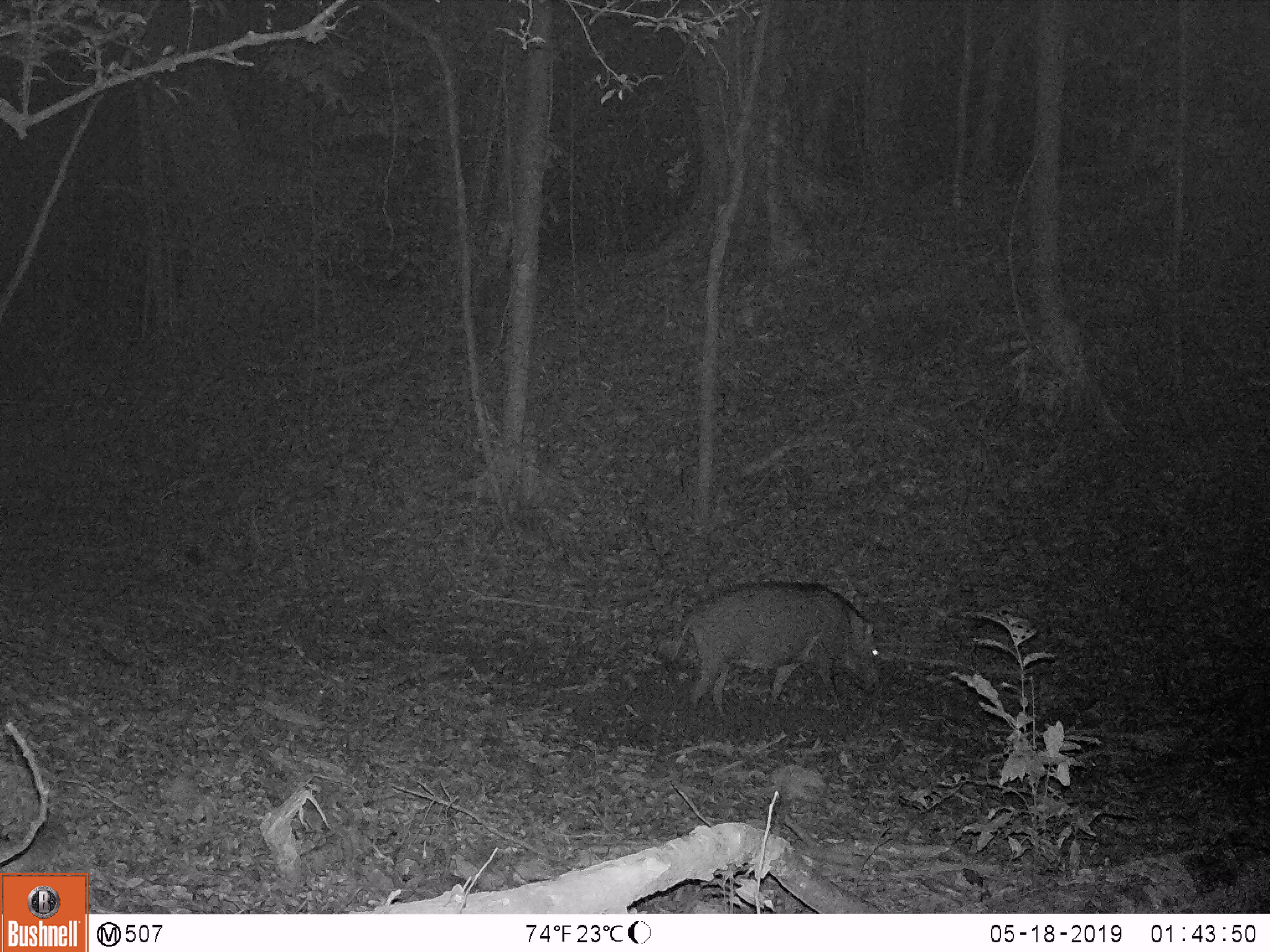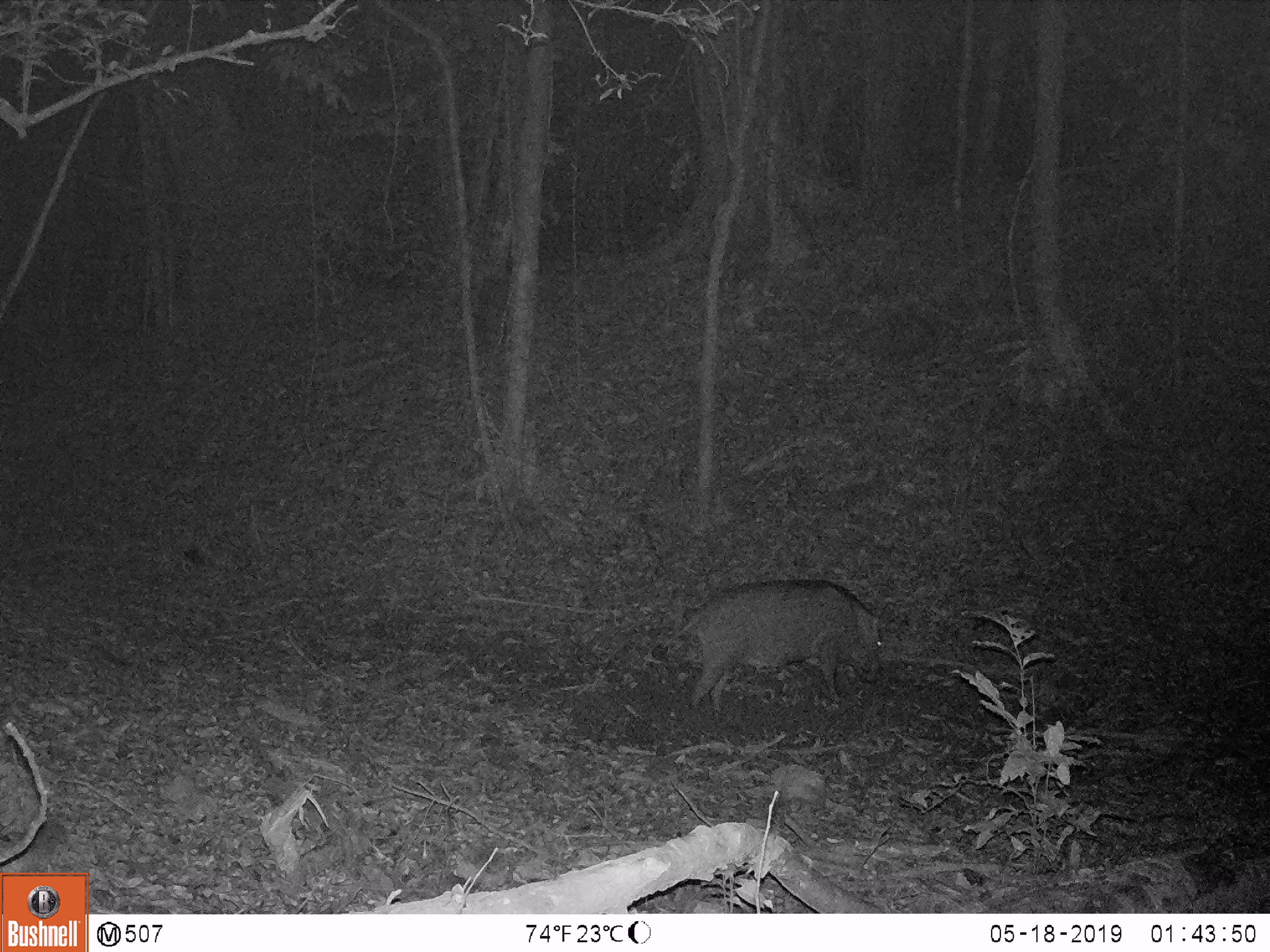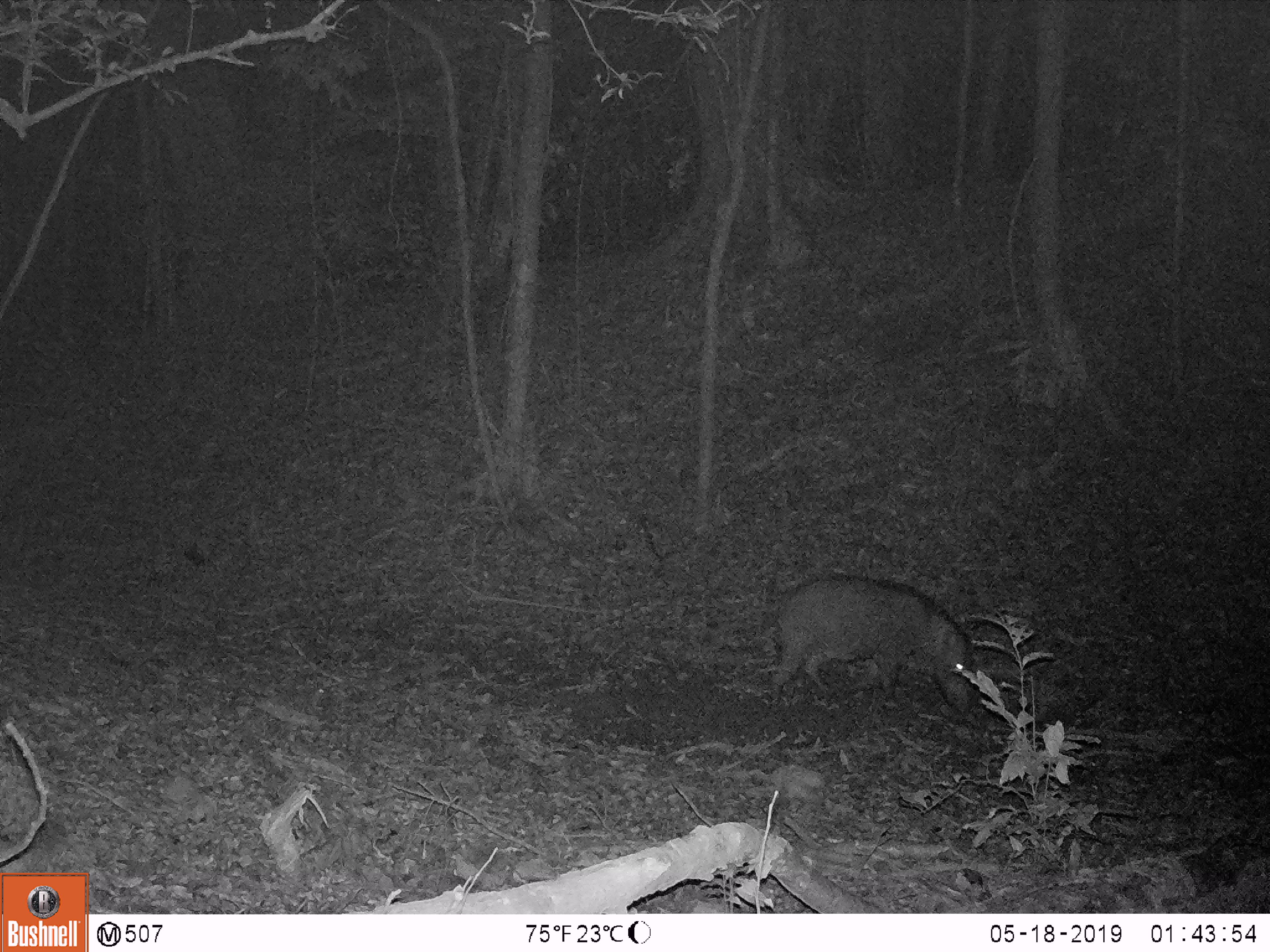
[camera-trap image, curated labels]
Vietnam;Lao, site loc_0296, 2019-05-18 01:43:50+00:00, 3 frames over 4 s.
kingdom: Animalia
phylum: Chordata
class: Mammalia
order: Artiodactyla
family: Suidae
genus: Sus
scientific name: Sus scrofa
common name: eurasian wild pig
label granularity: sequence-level